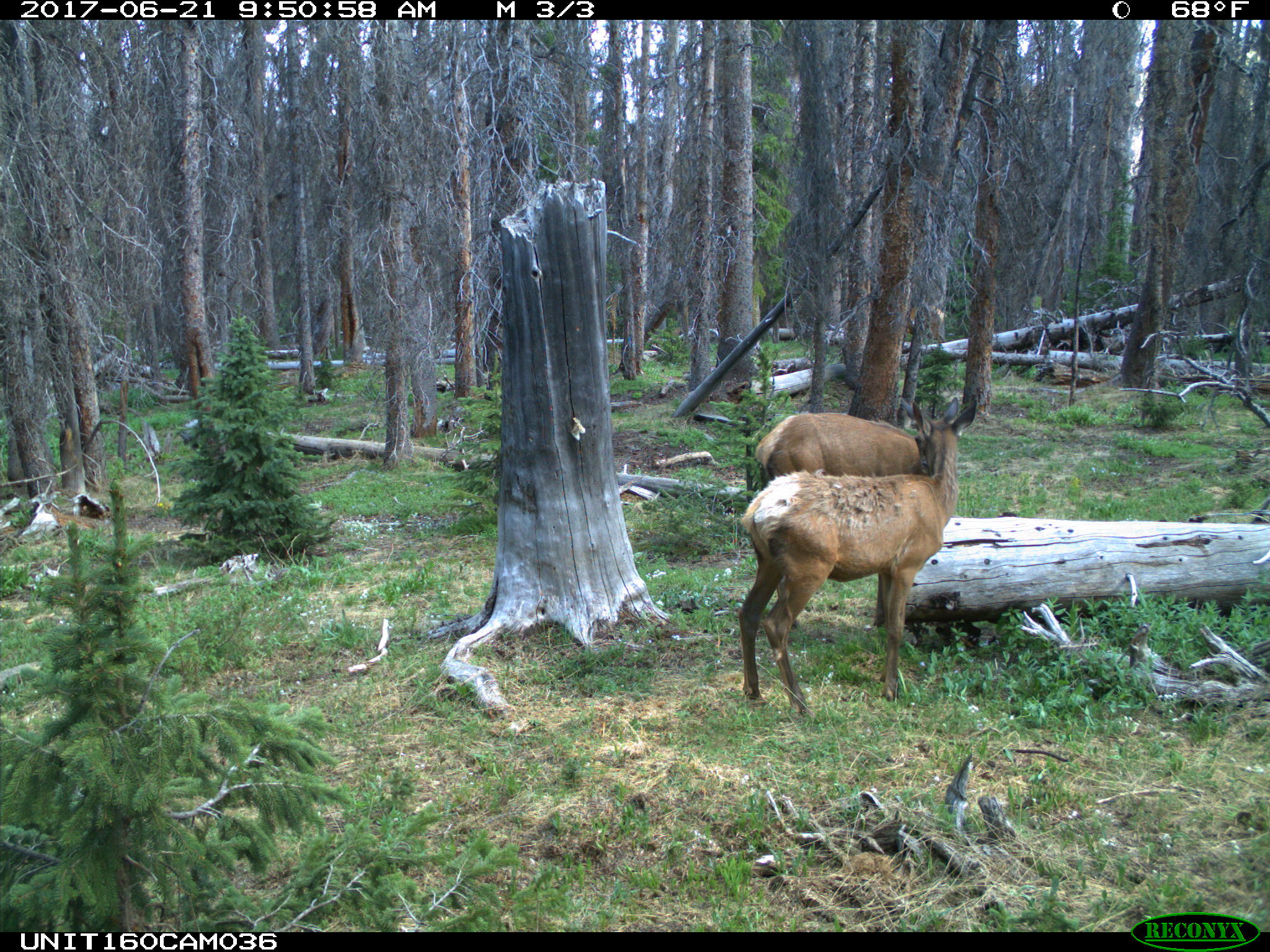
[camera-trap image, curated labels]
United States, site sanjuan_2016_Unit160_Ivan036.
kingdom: Animalia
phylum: Chordata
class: Mammalia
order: Artiodactyla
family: Cervidae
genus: Cervus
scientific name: Cervus elaphus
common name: red deer